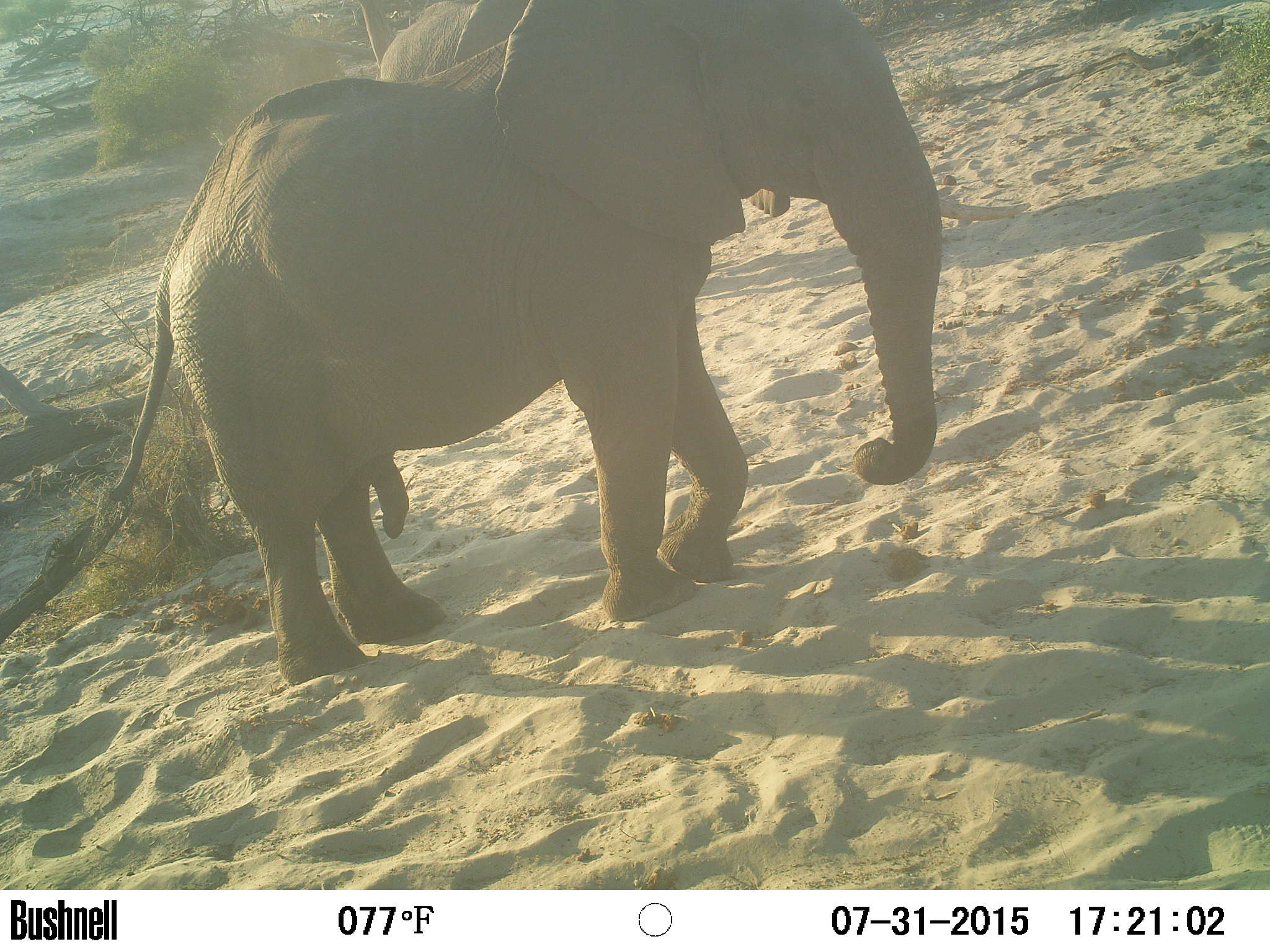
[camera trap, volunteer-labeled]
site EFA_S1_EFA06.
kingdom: Animalia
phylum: Chordata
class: Mammalia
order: Proboscidea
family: Elephantidae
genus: Loxodonta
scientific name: Loxodonta africana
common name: african bush elephant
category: elephant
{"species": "elephant (african bush elephant) (Loxodonta africana)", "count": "1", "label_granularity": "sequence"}